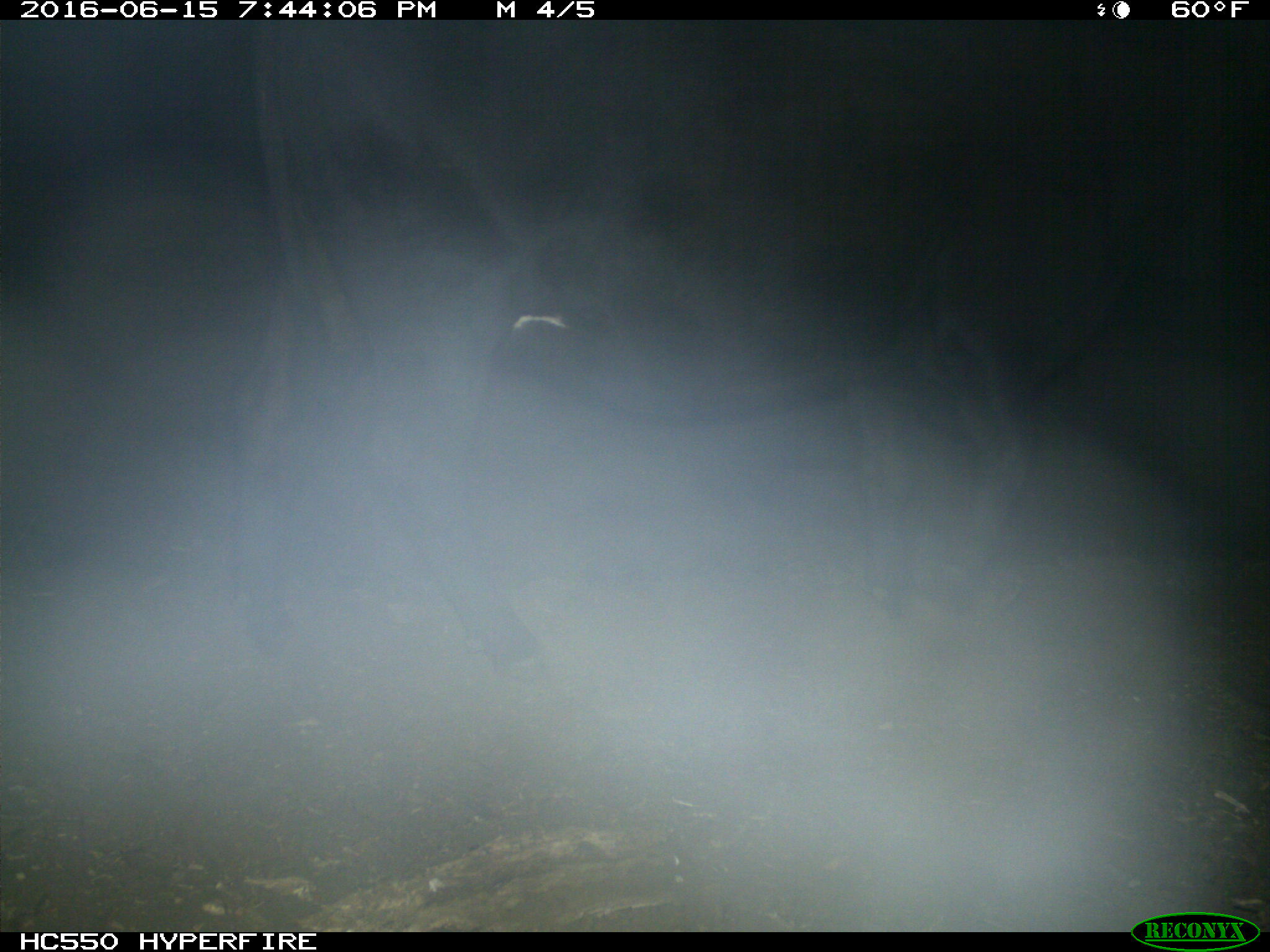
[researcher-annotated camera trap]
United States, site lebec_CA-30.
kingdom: Animalia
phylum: Chordata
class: Mammalia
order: Artiodactyla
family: Bovidae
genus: Bos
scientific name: Bos taurus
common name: domestic cow